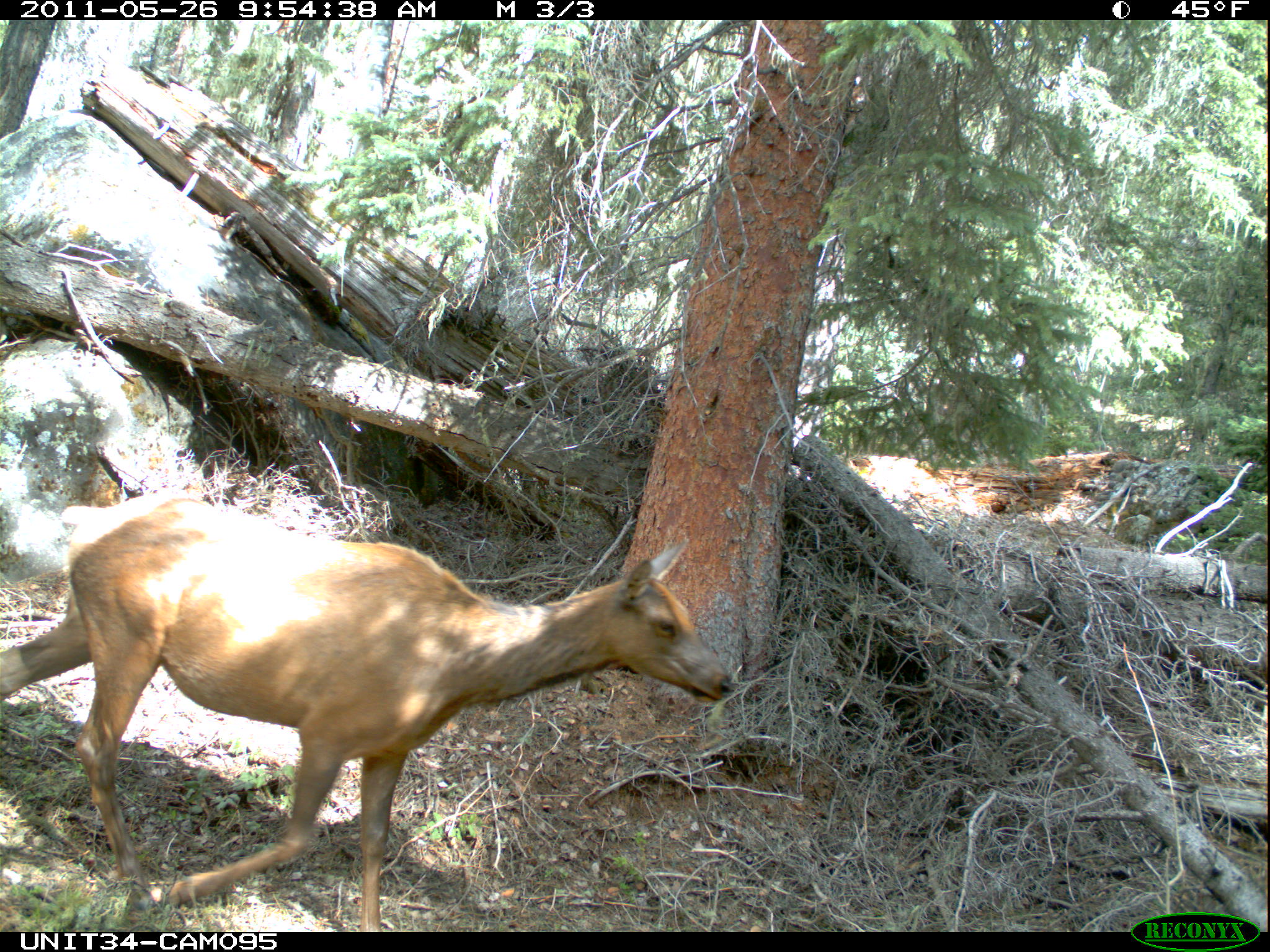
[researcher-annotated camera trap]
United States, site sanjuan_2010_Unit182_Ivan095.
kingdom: Animalia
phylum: Chordata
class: Mammalia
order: Artiodactyla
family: Cervidae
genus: Cervus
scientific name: Cervus elaphus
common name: red deer